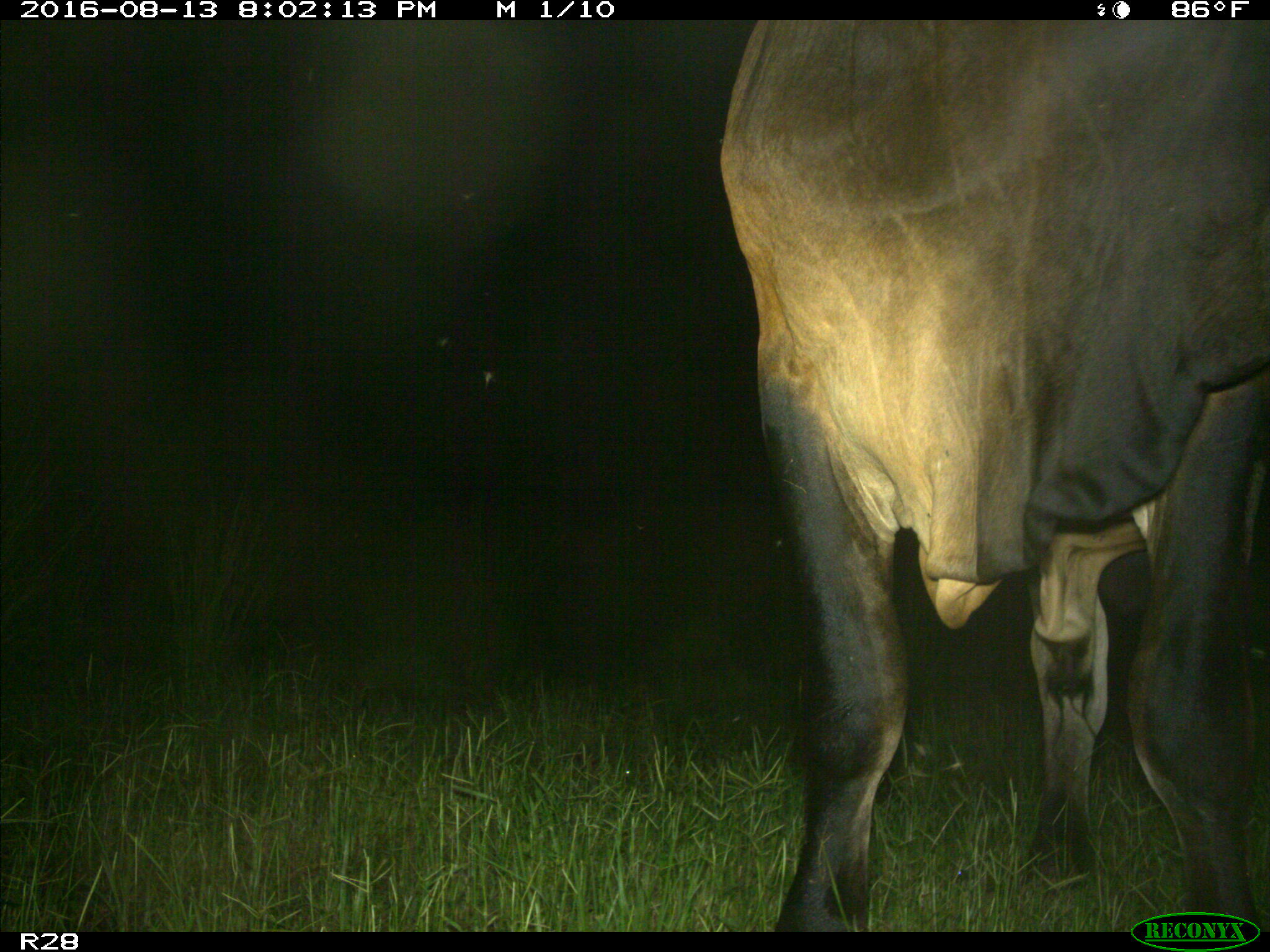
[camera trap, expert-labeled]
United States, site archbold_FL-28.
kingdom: Animalia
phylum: Chordata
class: Mammalia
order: Artiodactyla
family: Bovidae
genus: Bos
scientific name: Bos taurus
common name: domestic cow